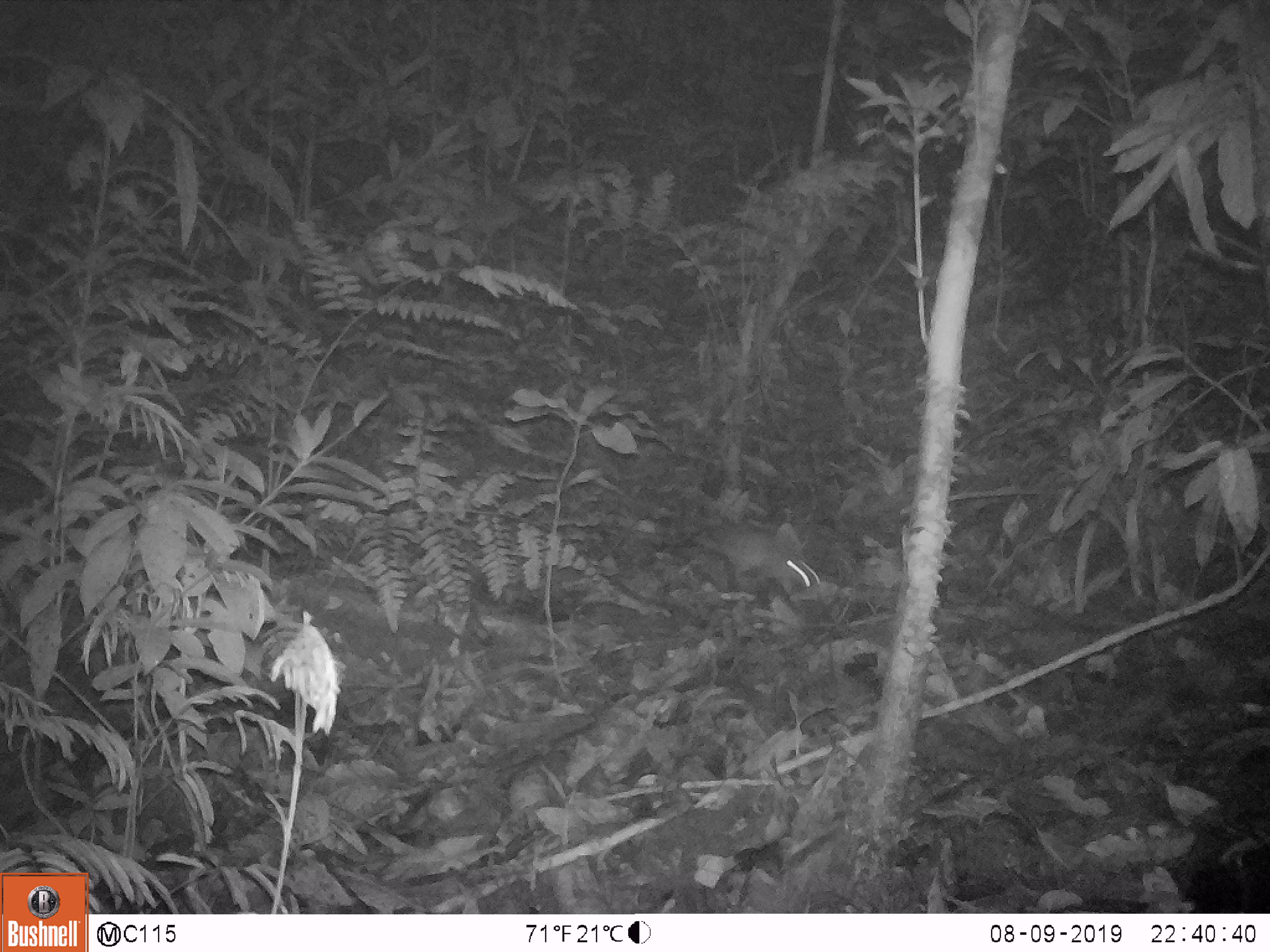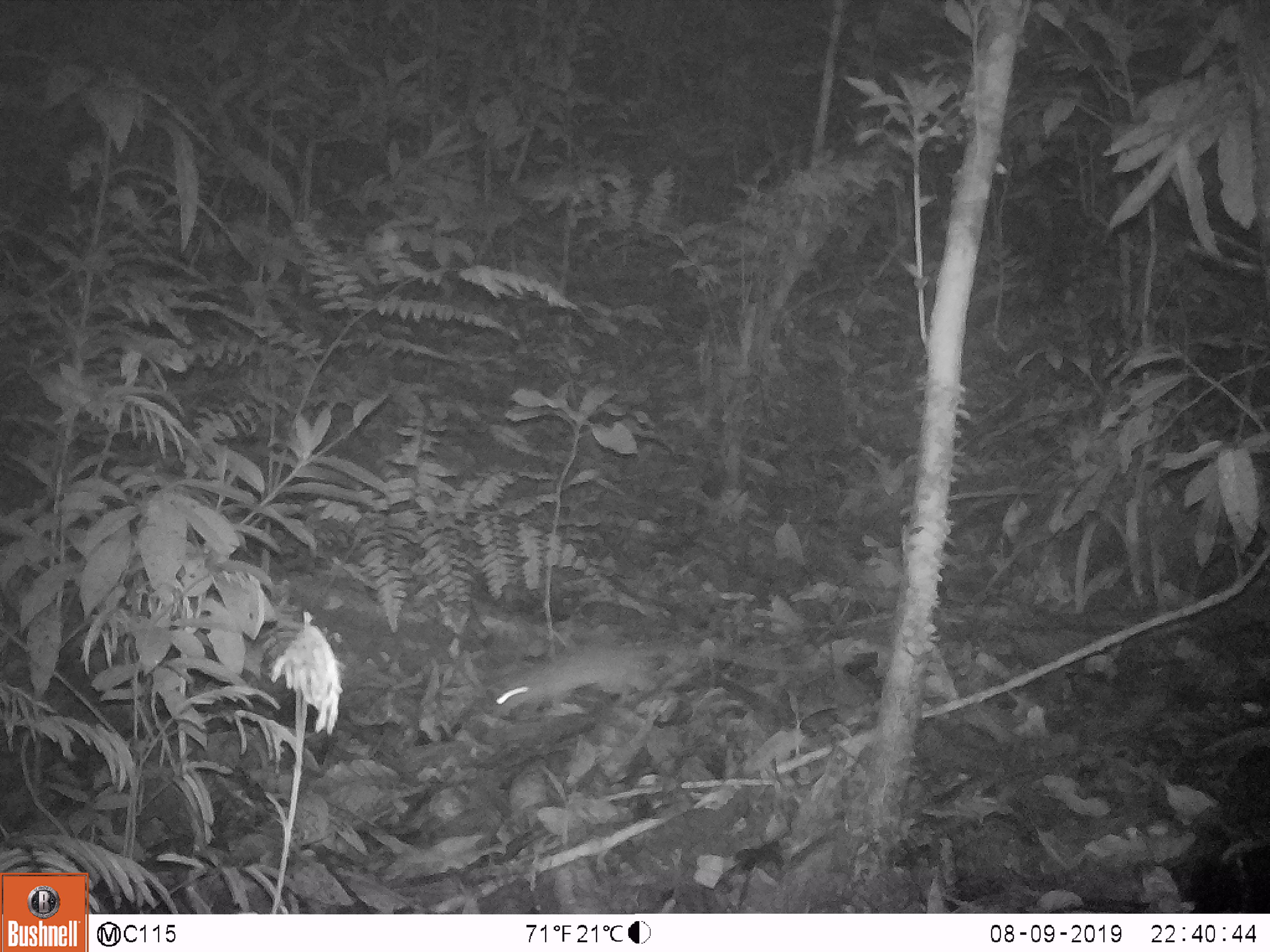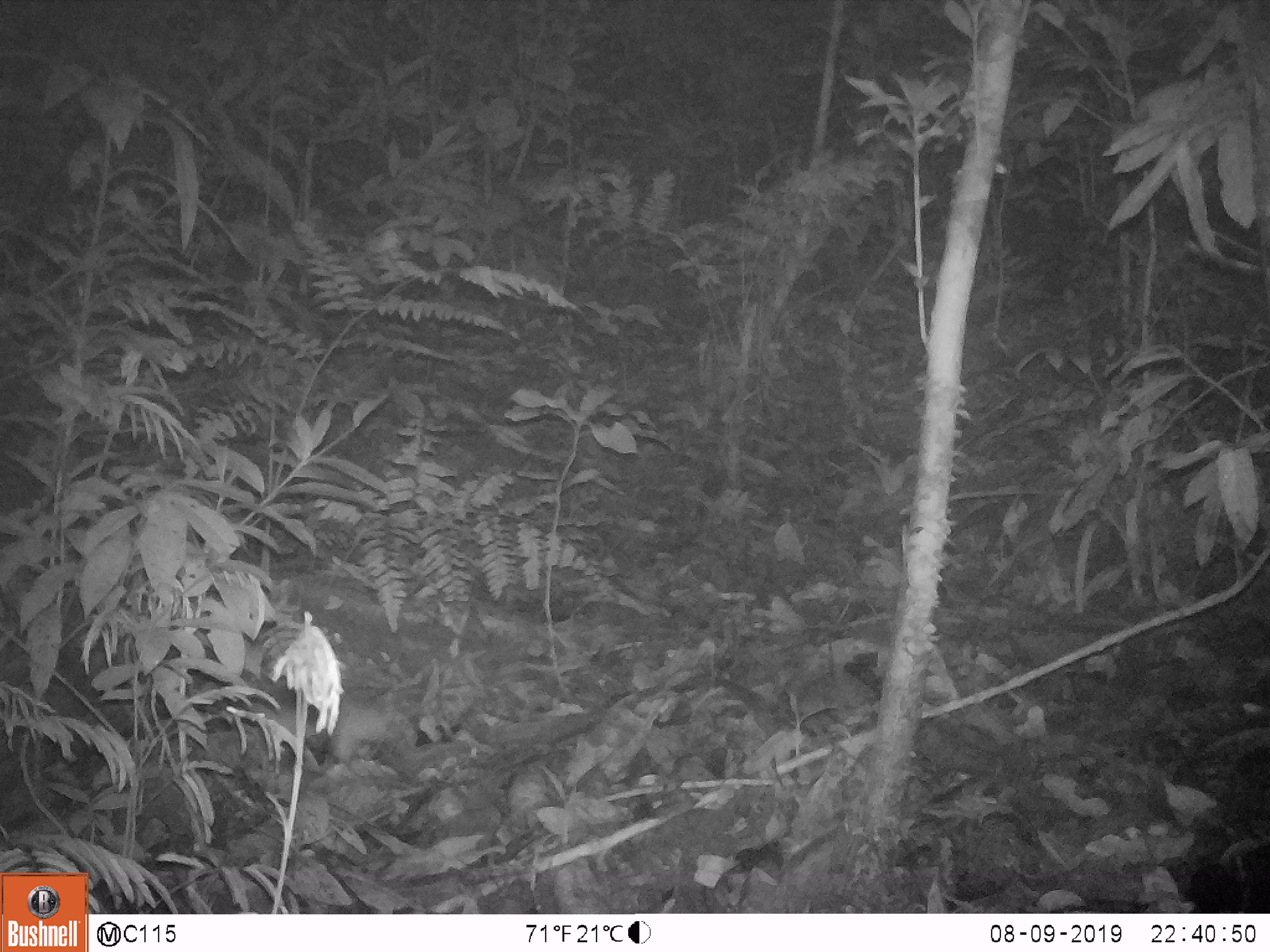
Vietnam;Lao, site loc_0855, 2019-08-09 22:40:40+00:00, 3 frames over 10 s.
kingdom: Animalia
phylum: Chordata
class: Mammalia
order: Rodentia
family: Muridae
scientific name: Muridae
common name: old-world mice and rats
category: unidentified murid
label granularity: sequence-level